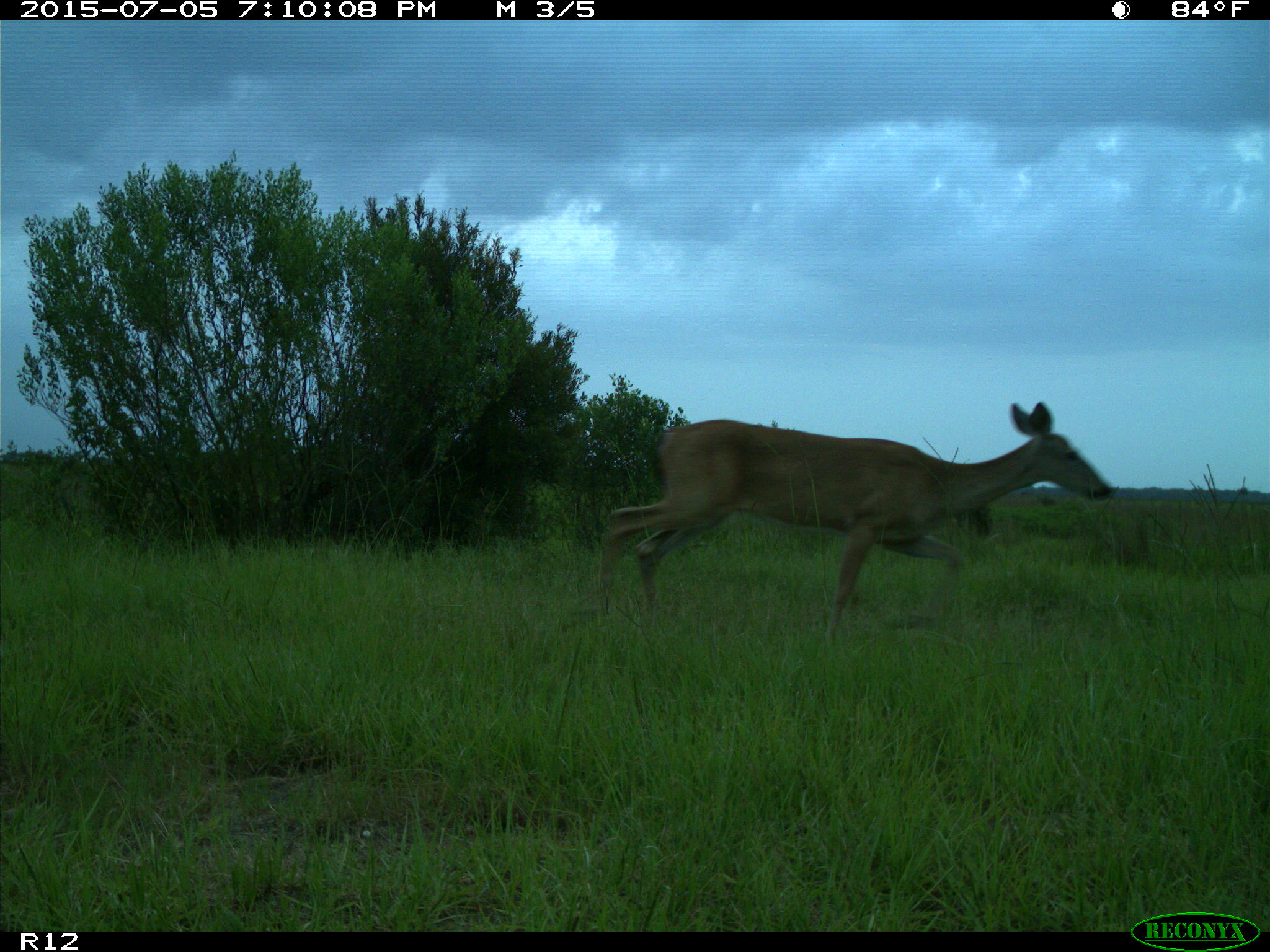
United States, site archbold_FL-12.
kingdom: Animalia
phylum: Chordata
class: Mammalia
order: Artiodactyla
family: Cervidae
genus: Odocoileus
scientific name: Odocoileus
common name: deer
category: unidentified deer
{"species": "unidentified deer (deer) (Odocoileus)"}